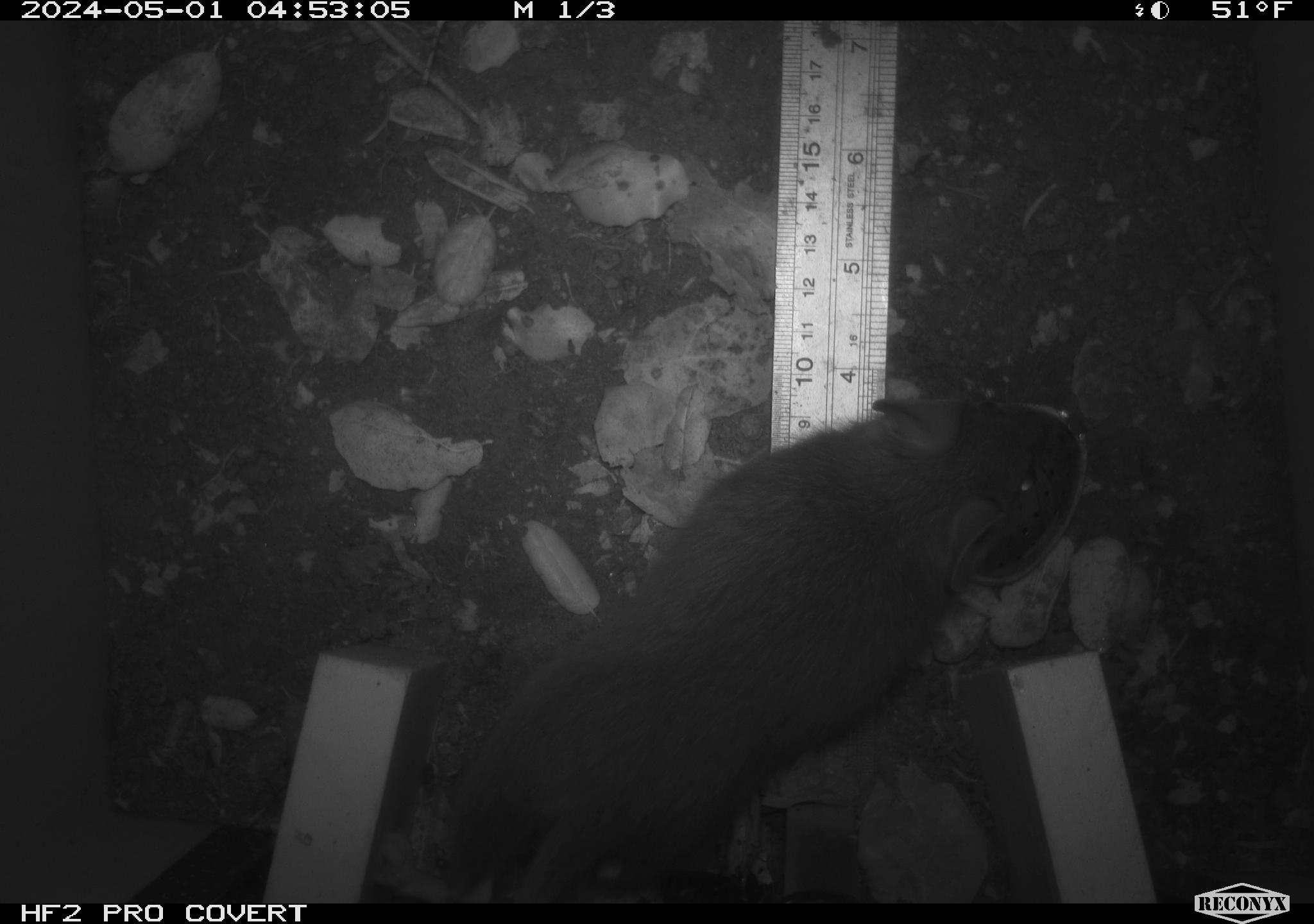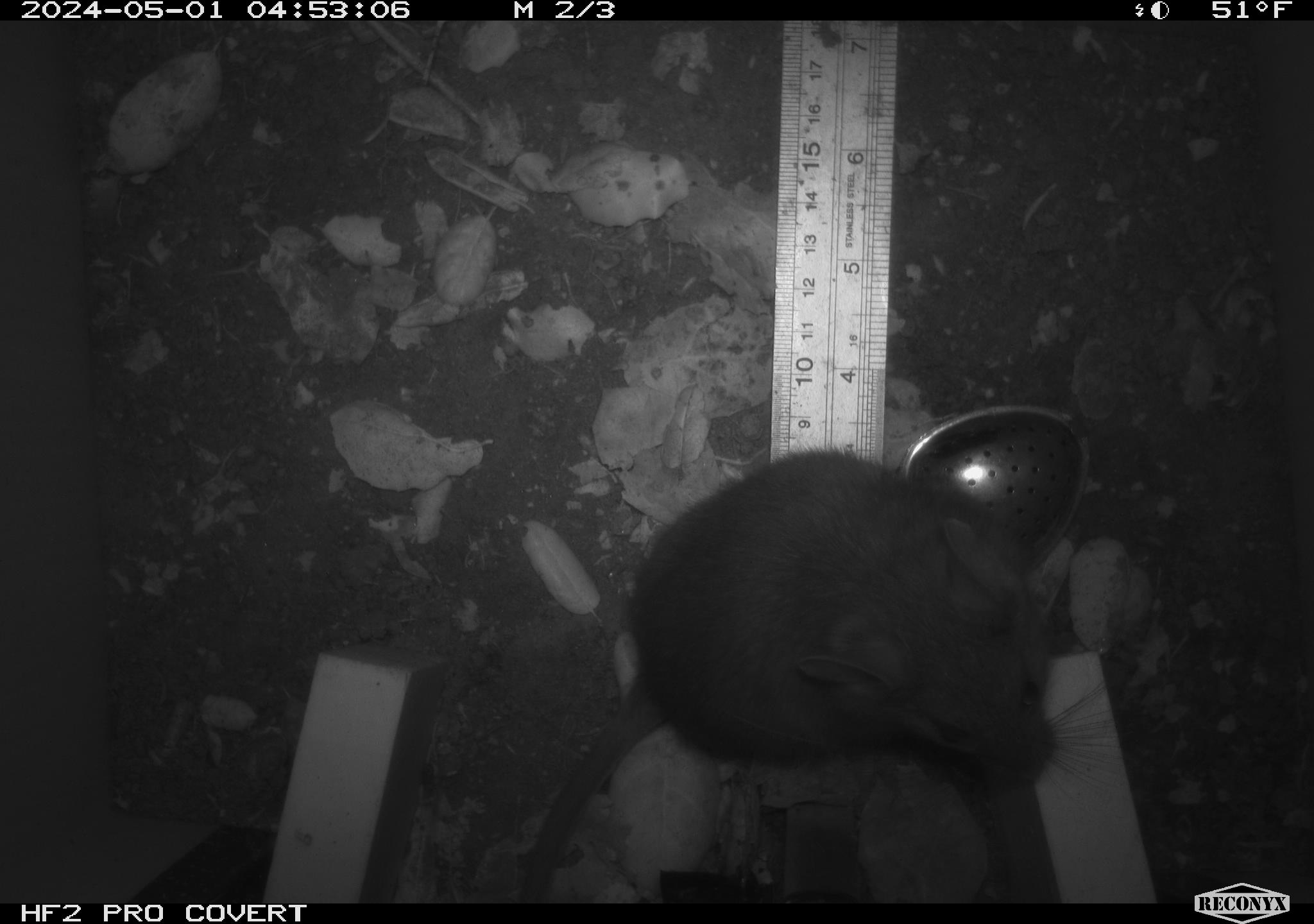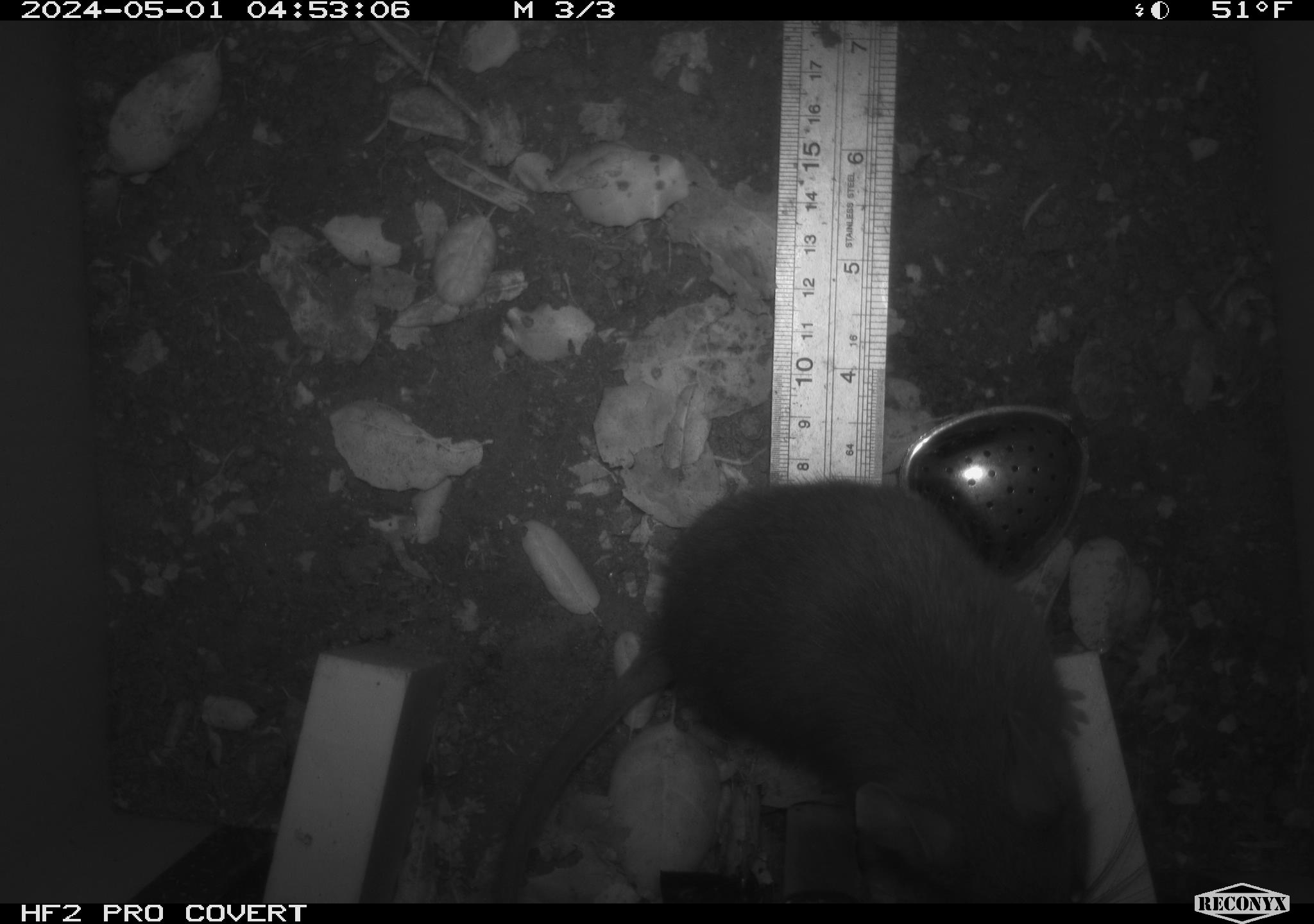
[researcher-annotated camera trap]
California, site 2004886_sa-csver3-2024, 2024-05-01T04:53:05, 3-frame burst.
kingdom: Animalia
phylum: Chordata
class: Mammalia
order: Rodentia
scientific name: Rodentia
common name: rodent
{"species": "rodent (Rodentia)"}